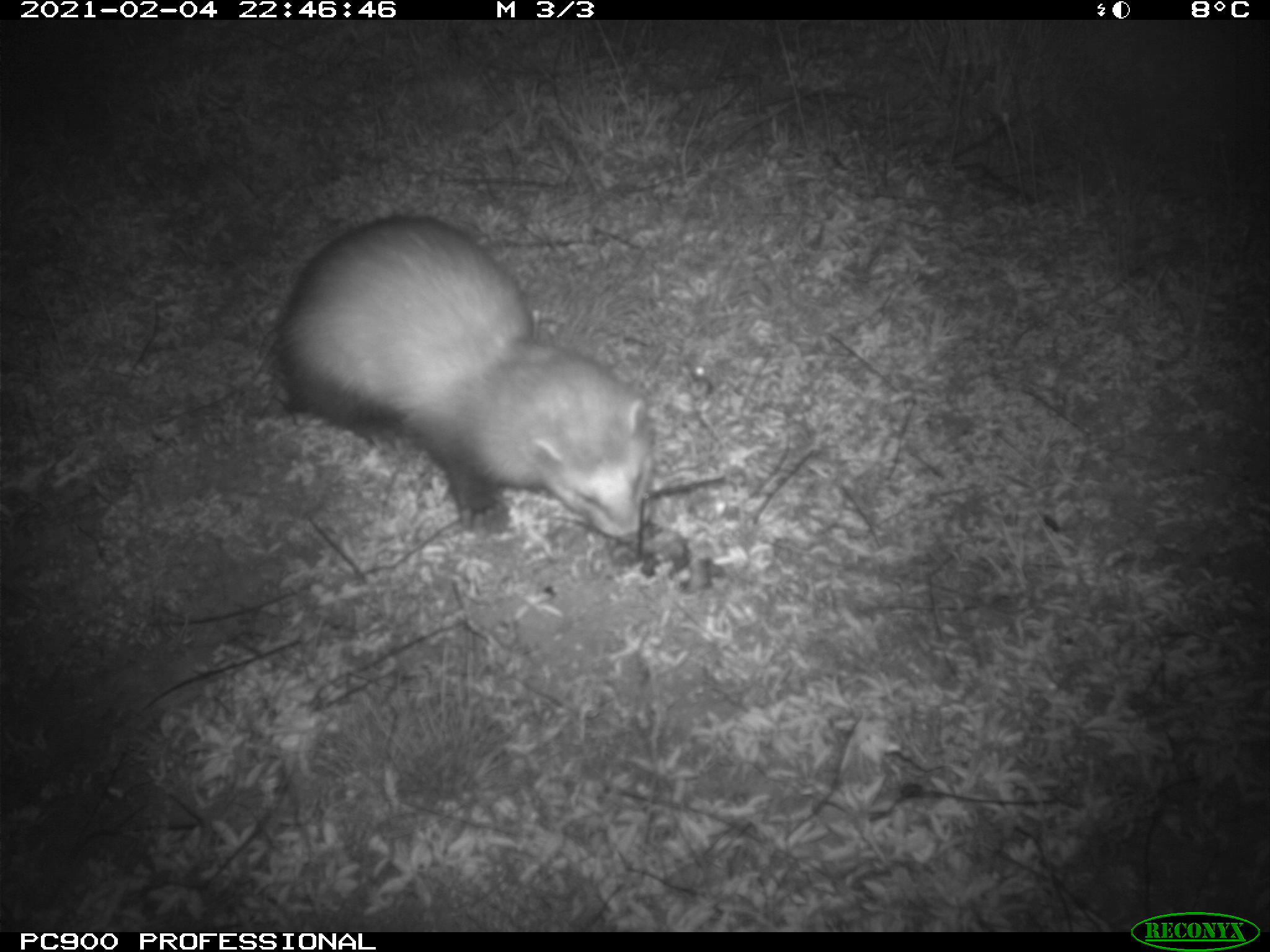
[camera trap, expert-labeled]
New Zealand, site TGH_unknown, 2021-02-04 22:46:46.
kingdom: Animalia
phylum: Chordata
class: Mammalia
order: Carnivora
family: Mustelidae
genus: Mustela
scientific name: Mustela furo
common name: ferret